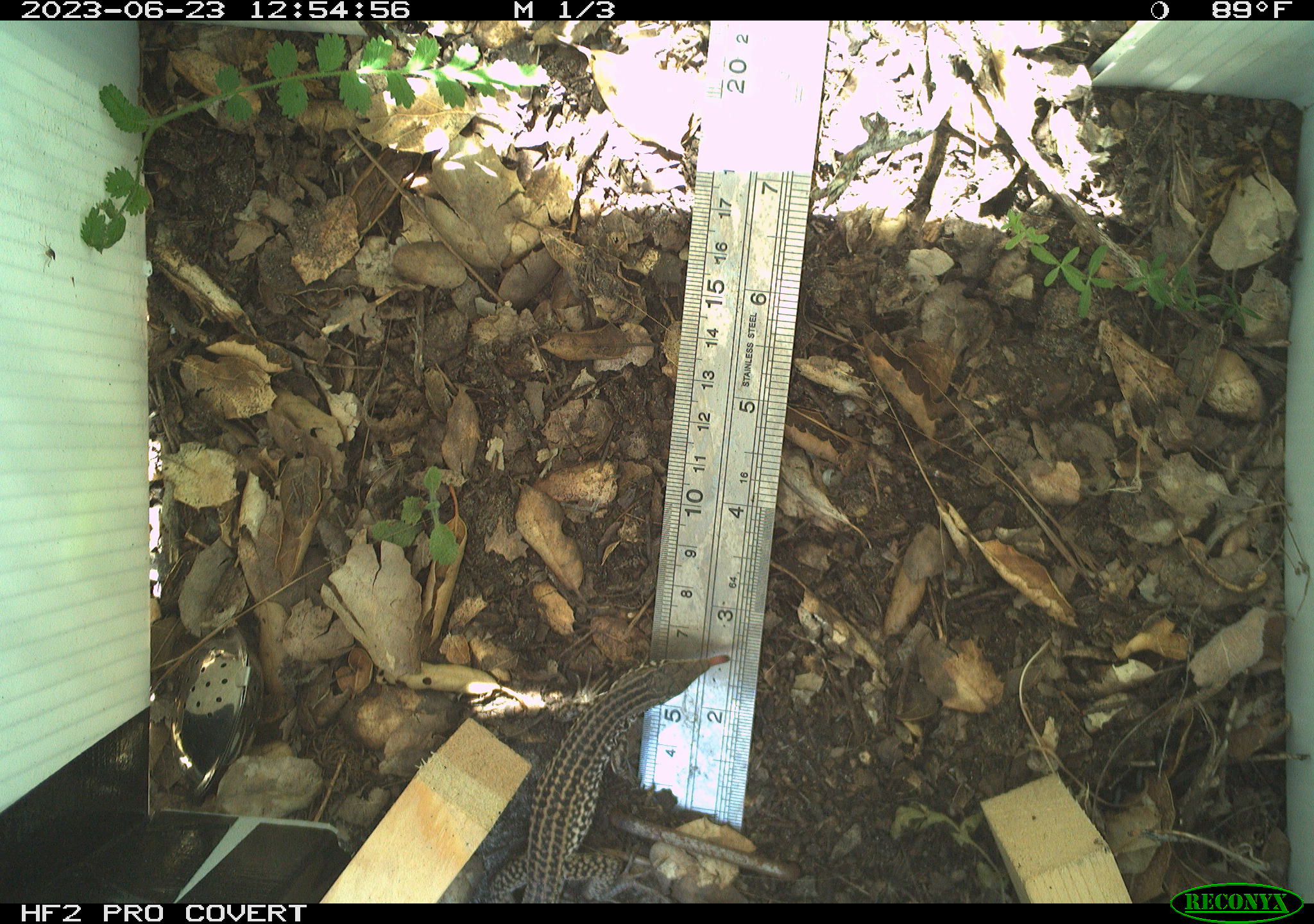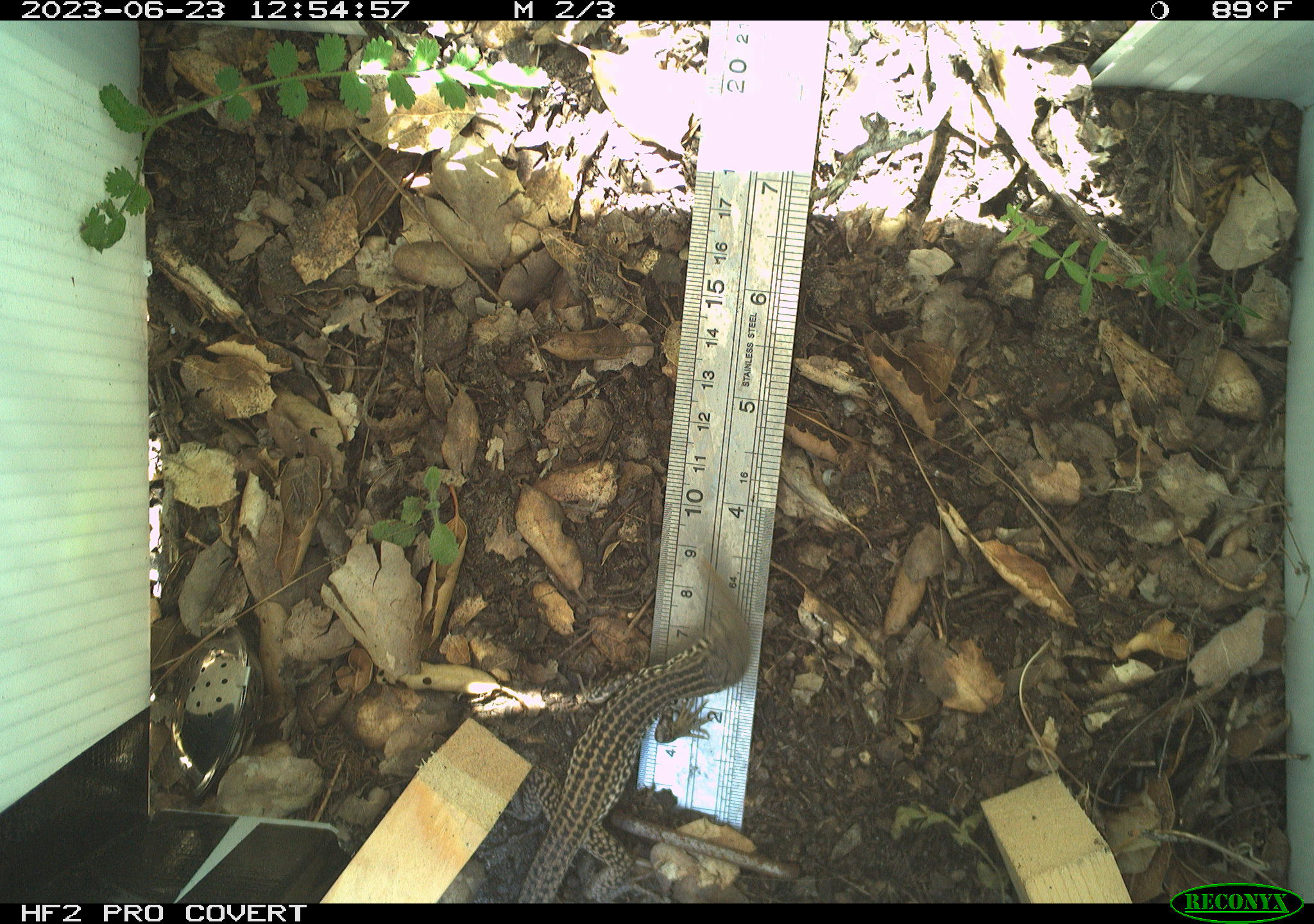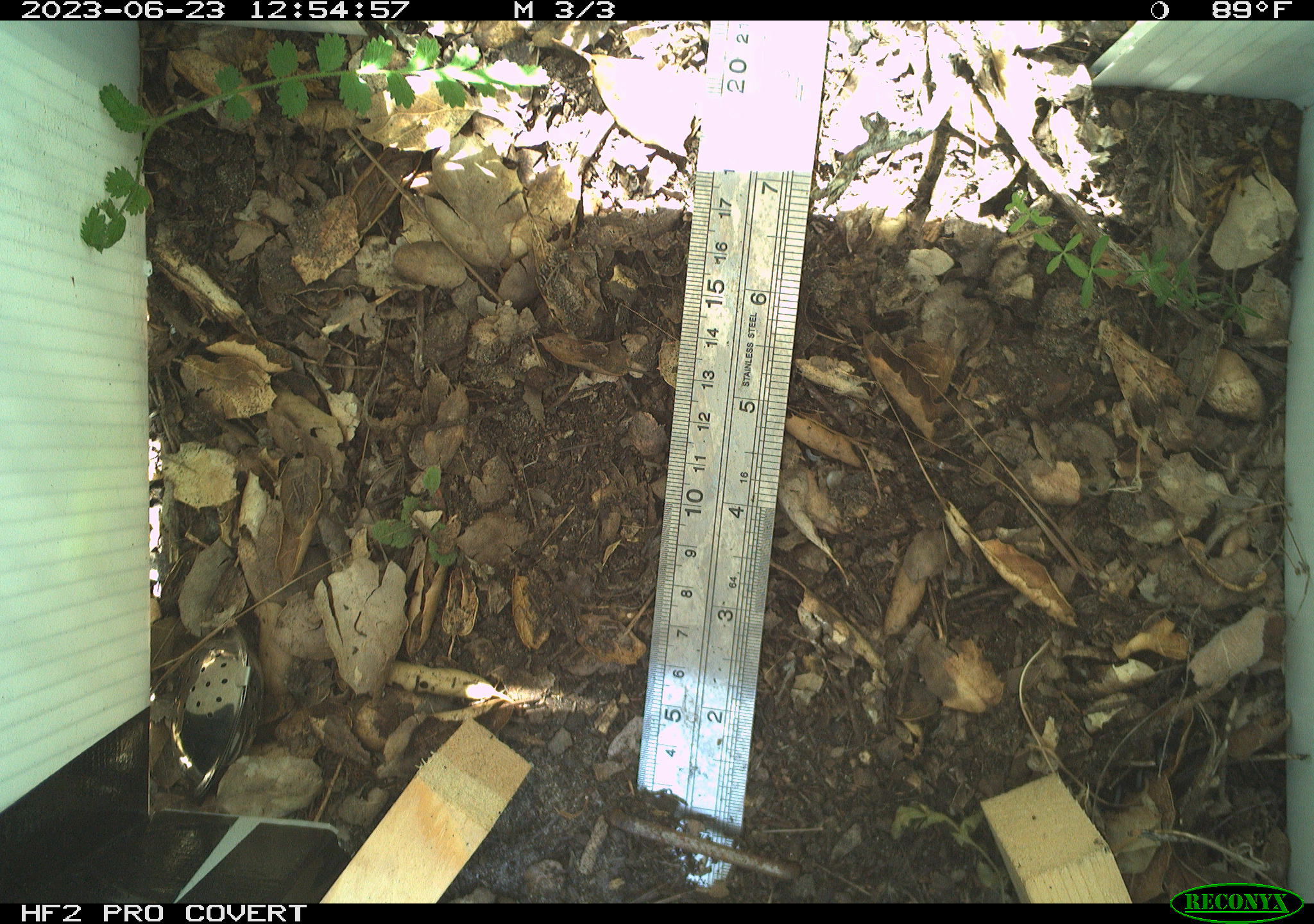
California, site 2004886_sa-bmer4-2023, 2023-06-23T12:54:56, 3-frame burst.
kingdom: Animalia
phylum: Chordata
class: Reptilia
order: Squamata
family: Teiidae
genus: Aspidoscelis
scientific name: Aspidoscelis tigris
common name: western whiptail